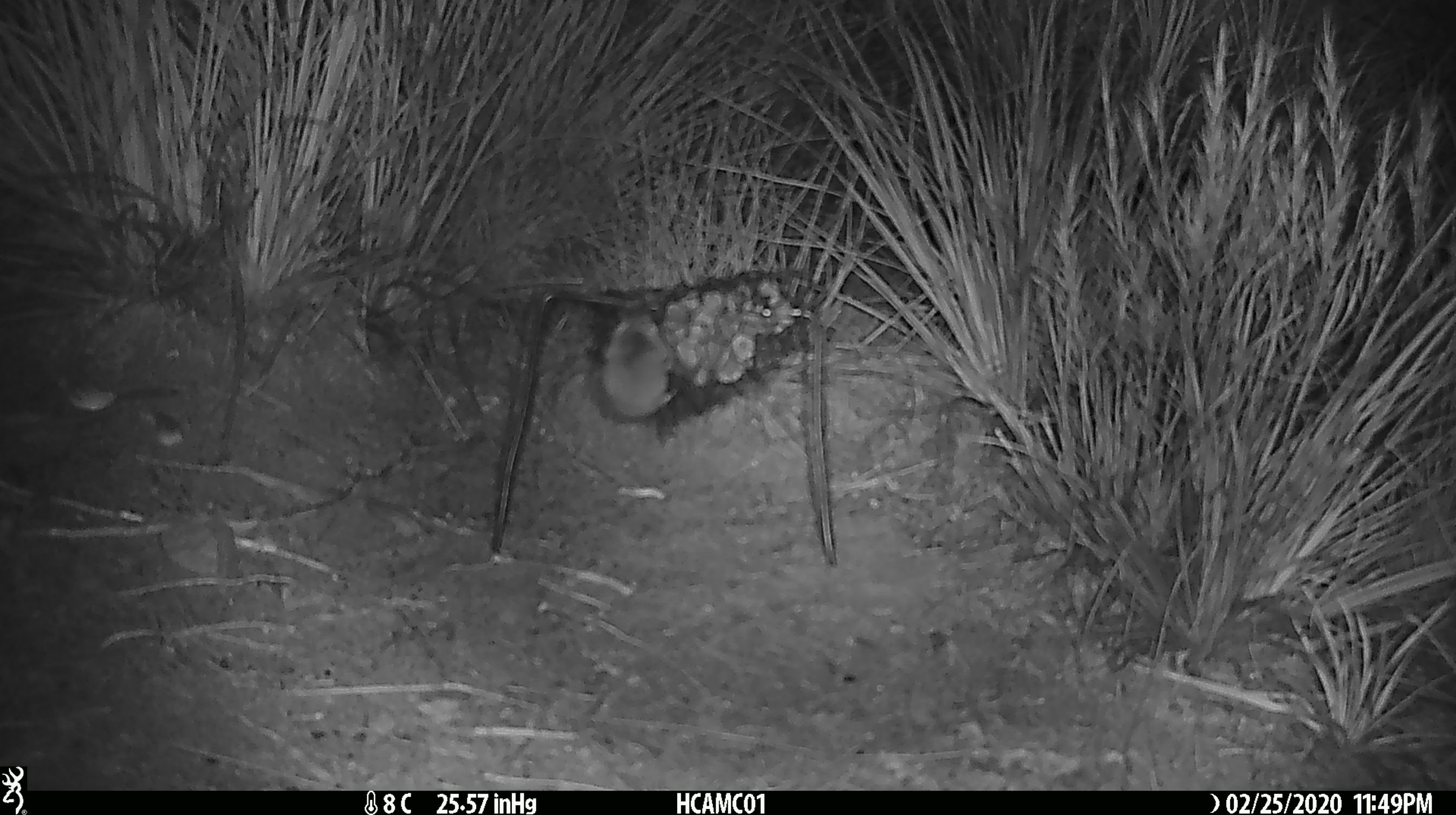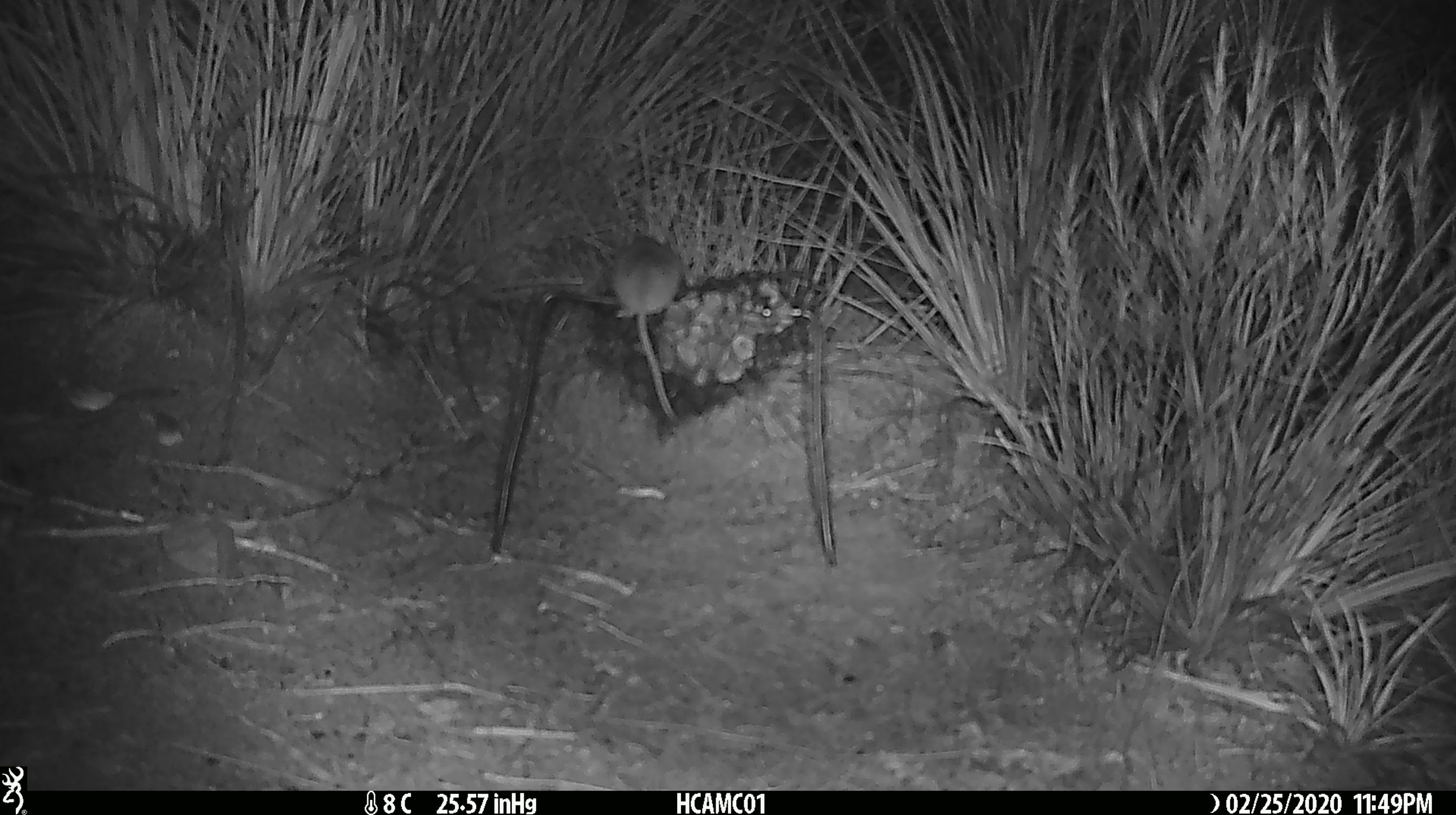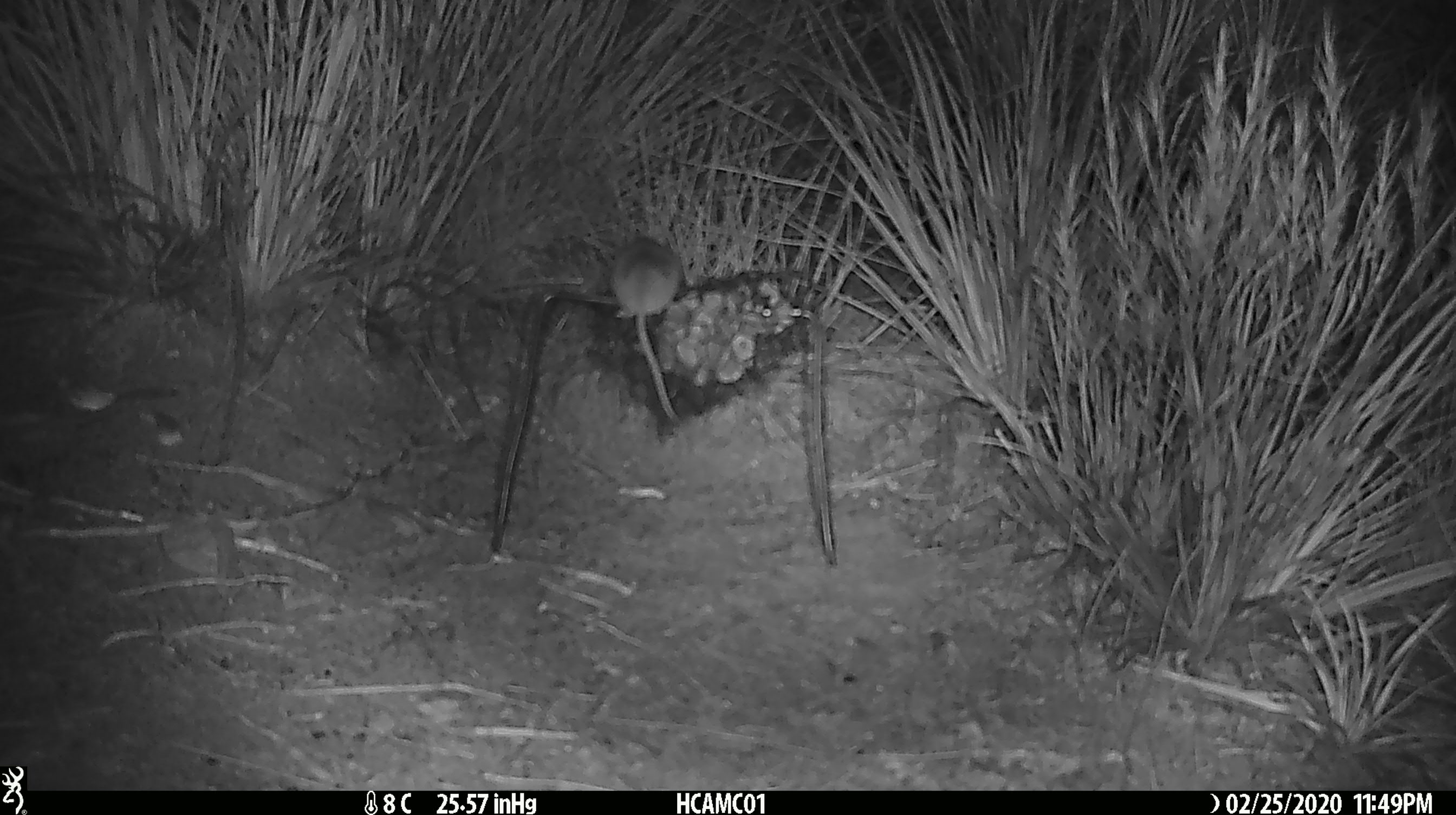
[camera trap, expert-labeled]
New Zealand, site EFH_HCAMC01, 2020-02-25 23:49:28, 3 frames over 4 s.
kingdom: Animalia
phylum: Chordata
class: Mammalia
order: Rodentia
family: Muridae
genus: Mus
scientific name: Mus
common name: mouse